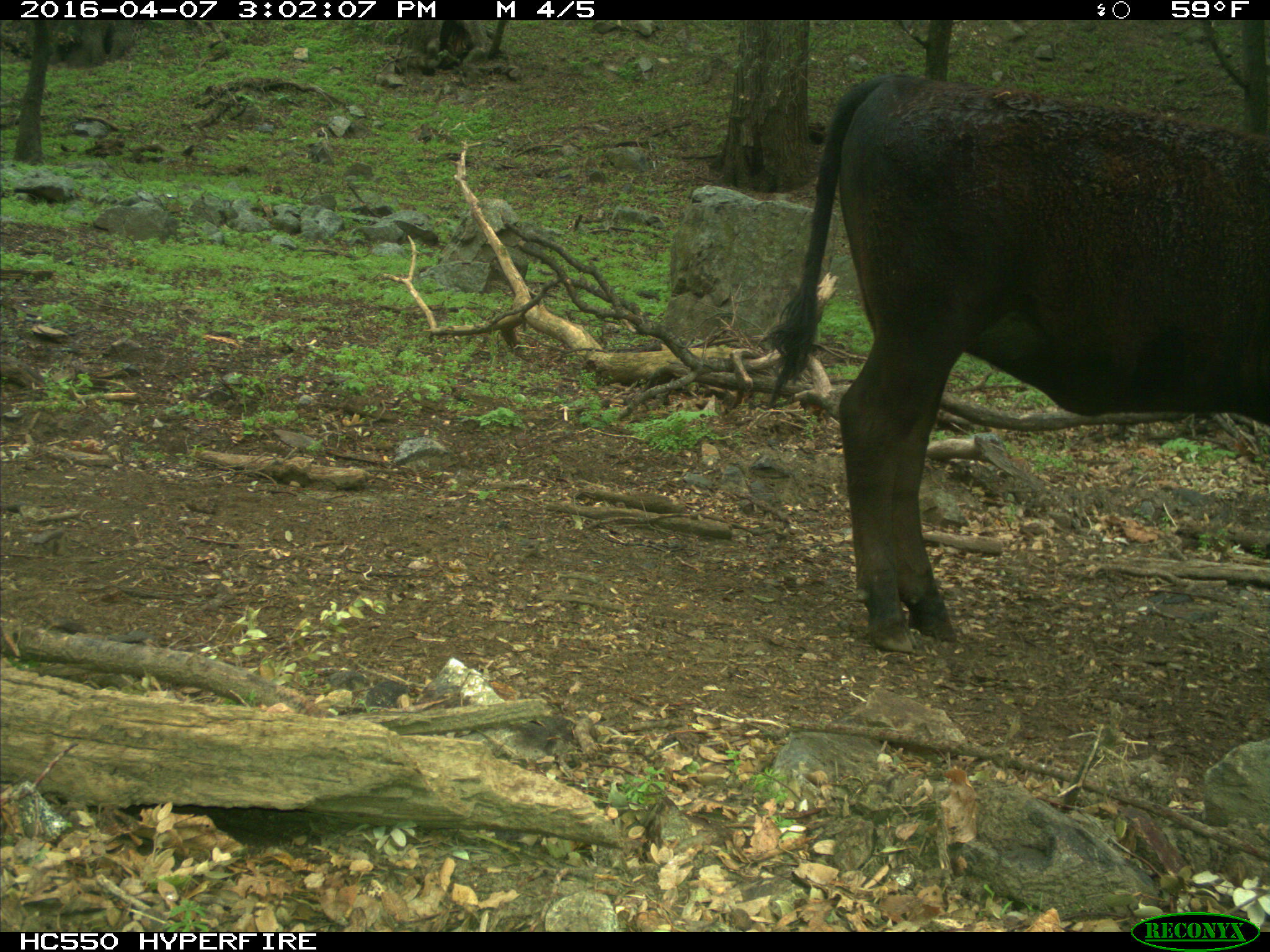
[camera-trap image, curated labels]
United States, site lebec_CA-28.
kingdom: Animalia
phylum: Chordata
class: Mammalia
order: Artiodactyla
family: Bovidae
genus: Bos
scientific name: Bos taurus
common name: domestic cow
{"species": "Bos taurus (domestic cow)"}